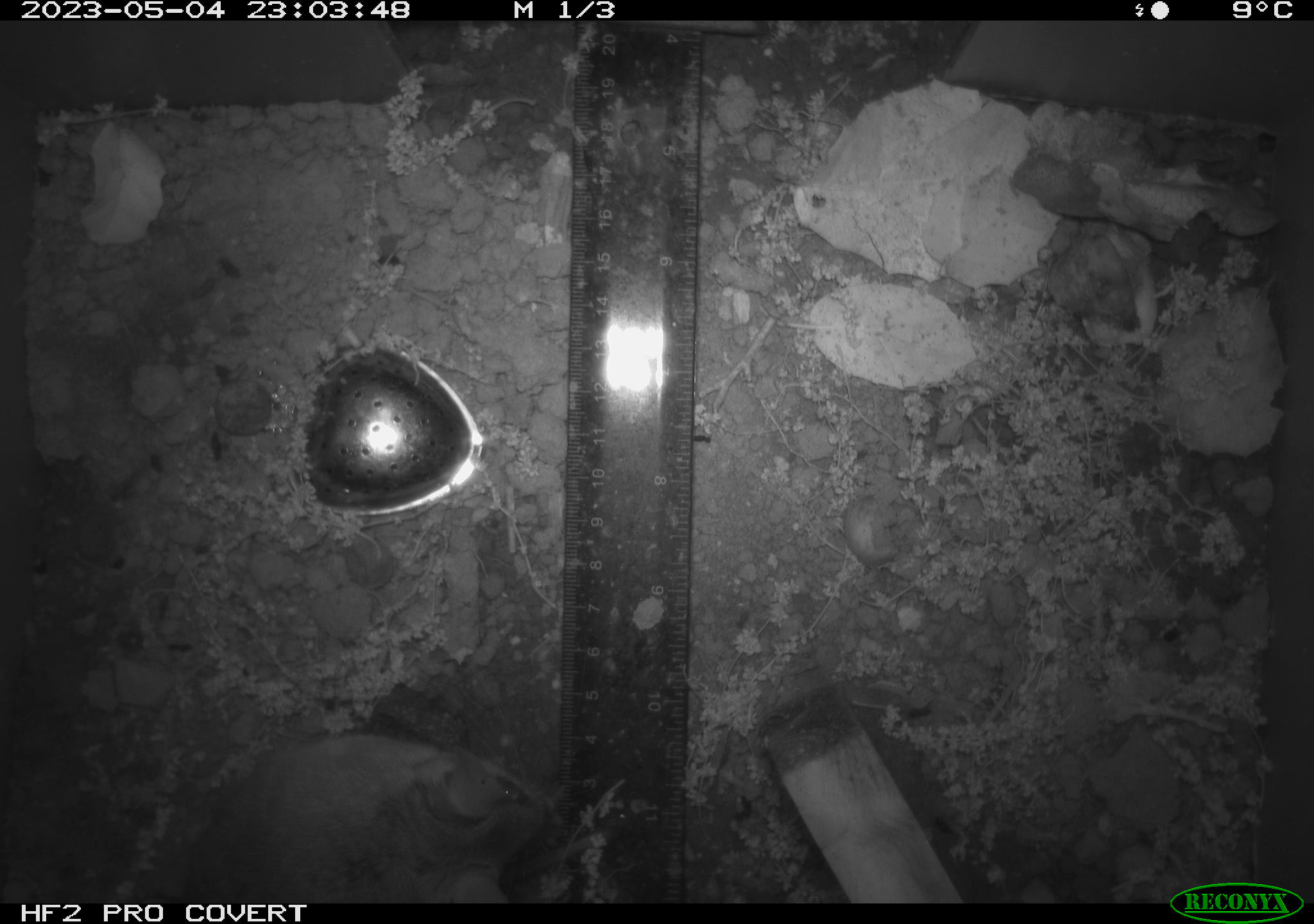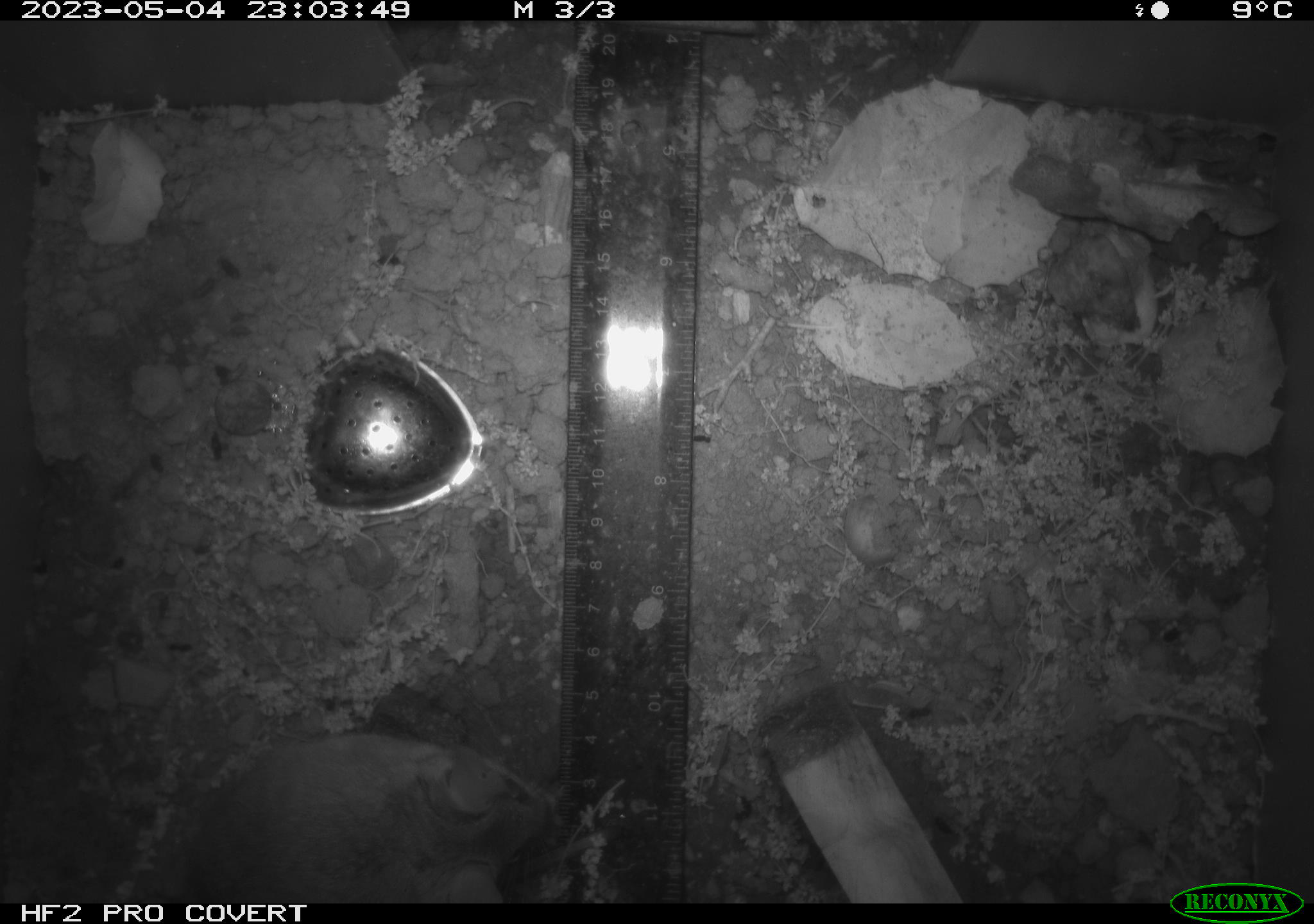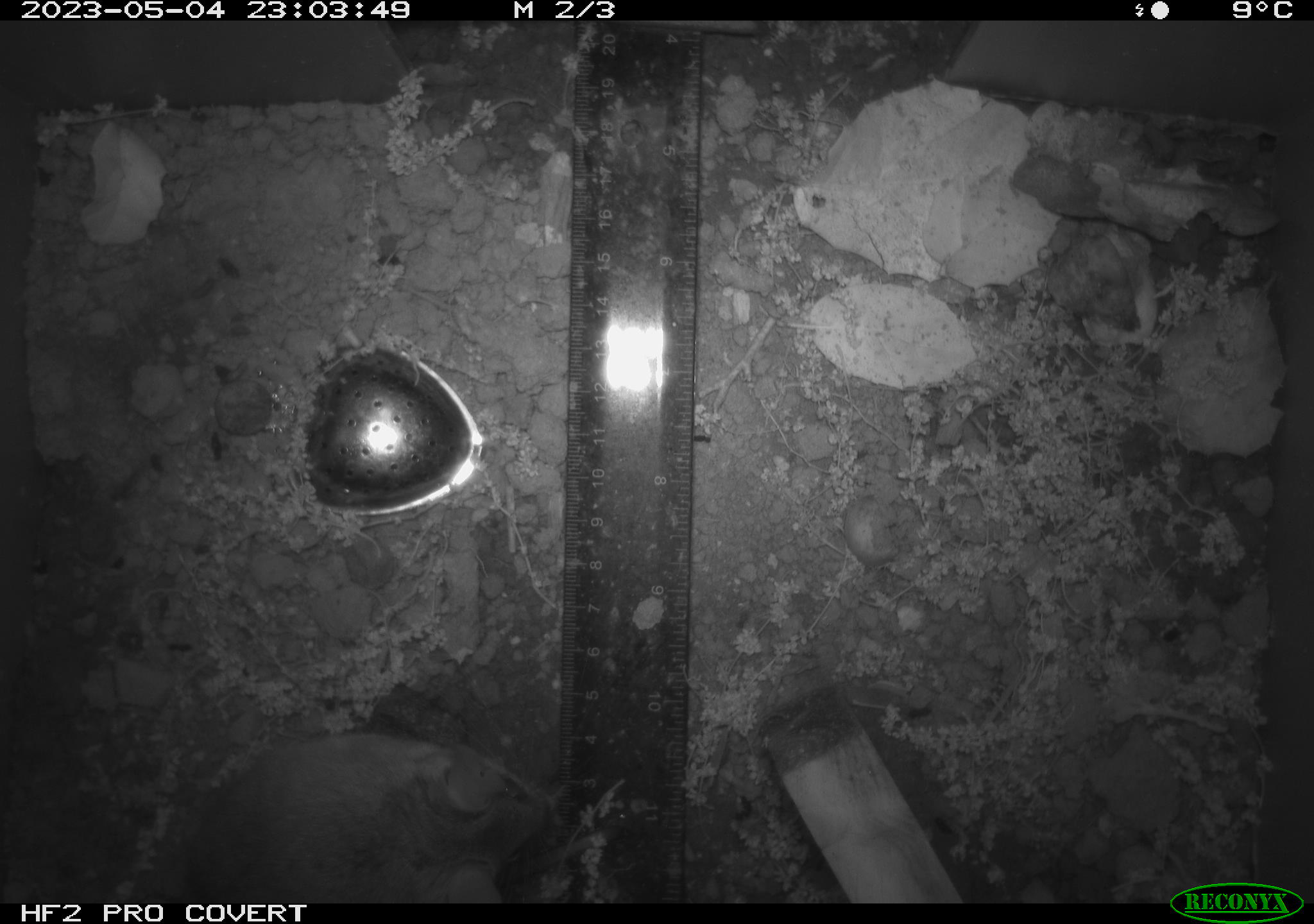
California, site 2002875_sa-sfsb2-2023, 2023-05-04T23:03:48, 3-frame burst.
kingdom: Animalia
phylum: Chordata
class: Mammalia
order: Rodentia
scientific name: Rodentia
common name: mouse species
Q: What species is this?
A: Mouse species (Rodentia).